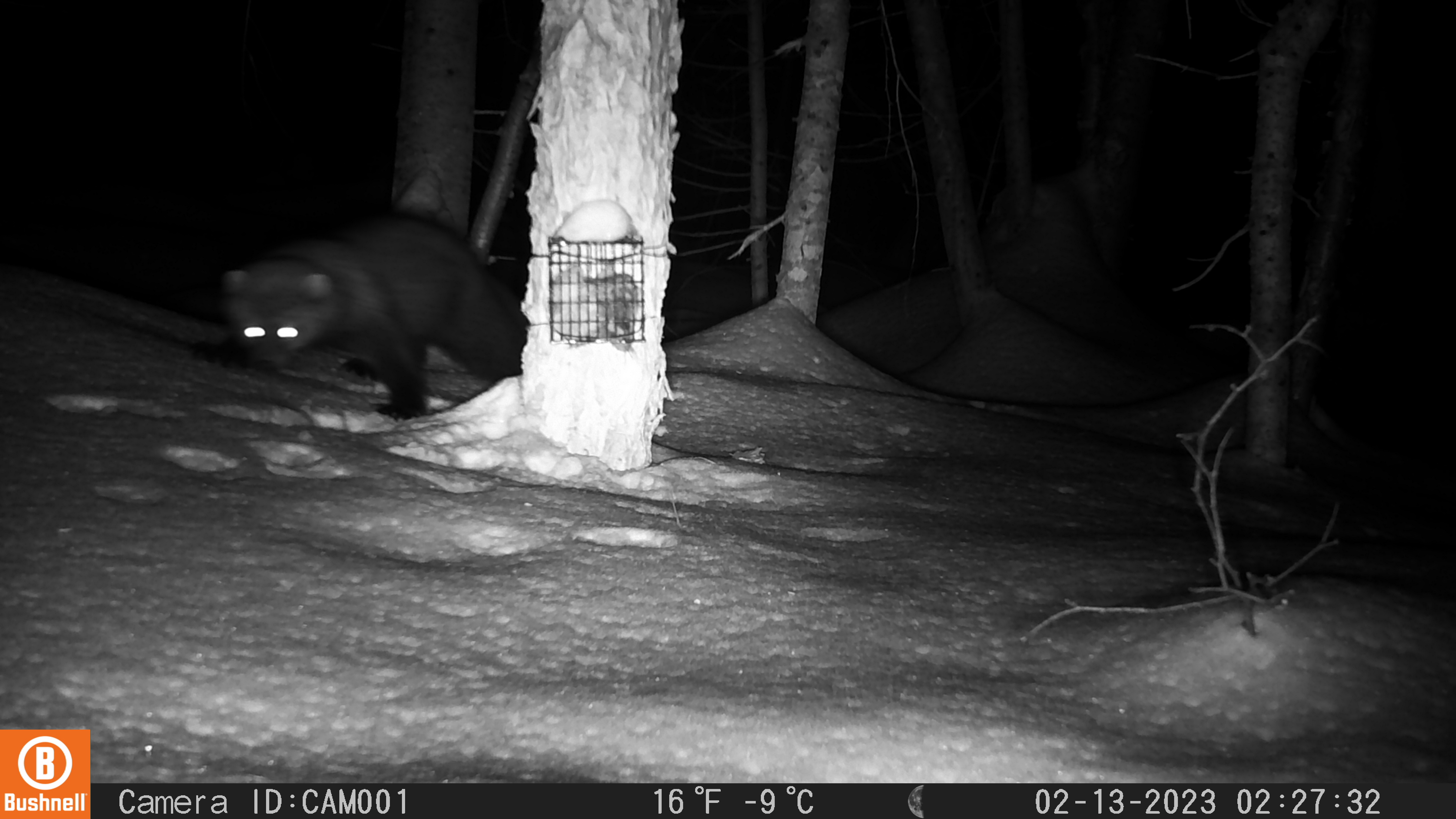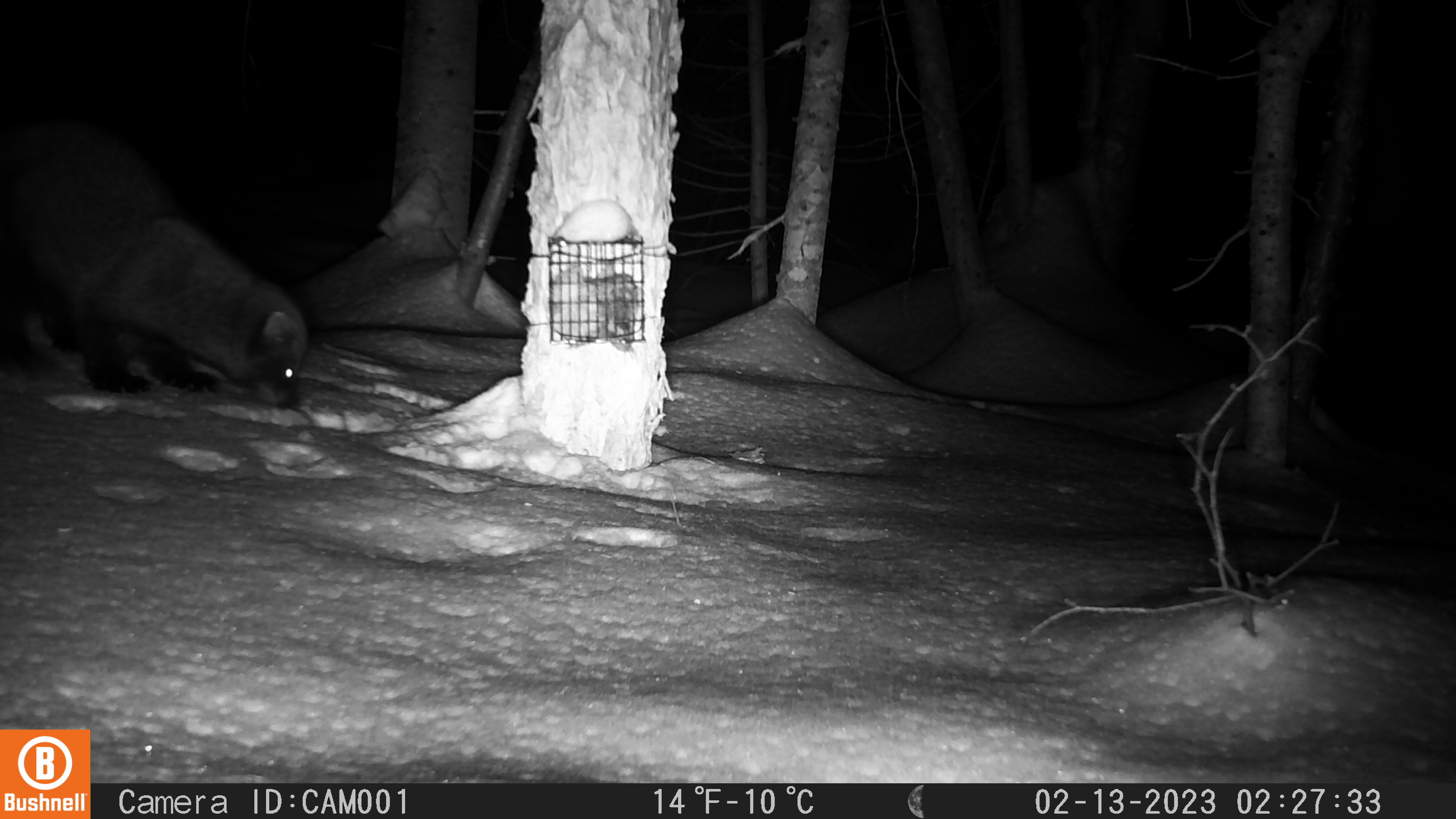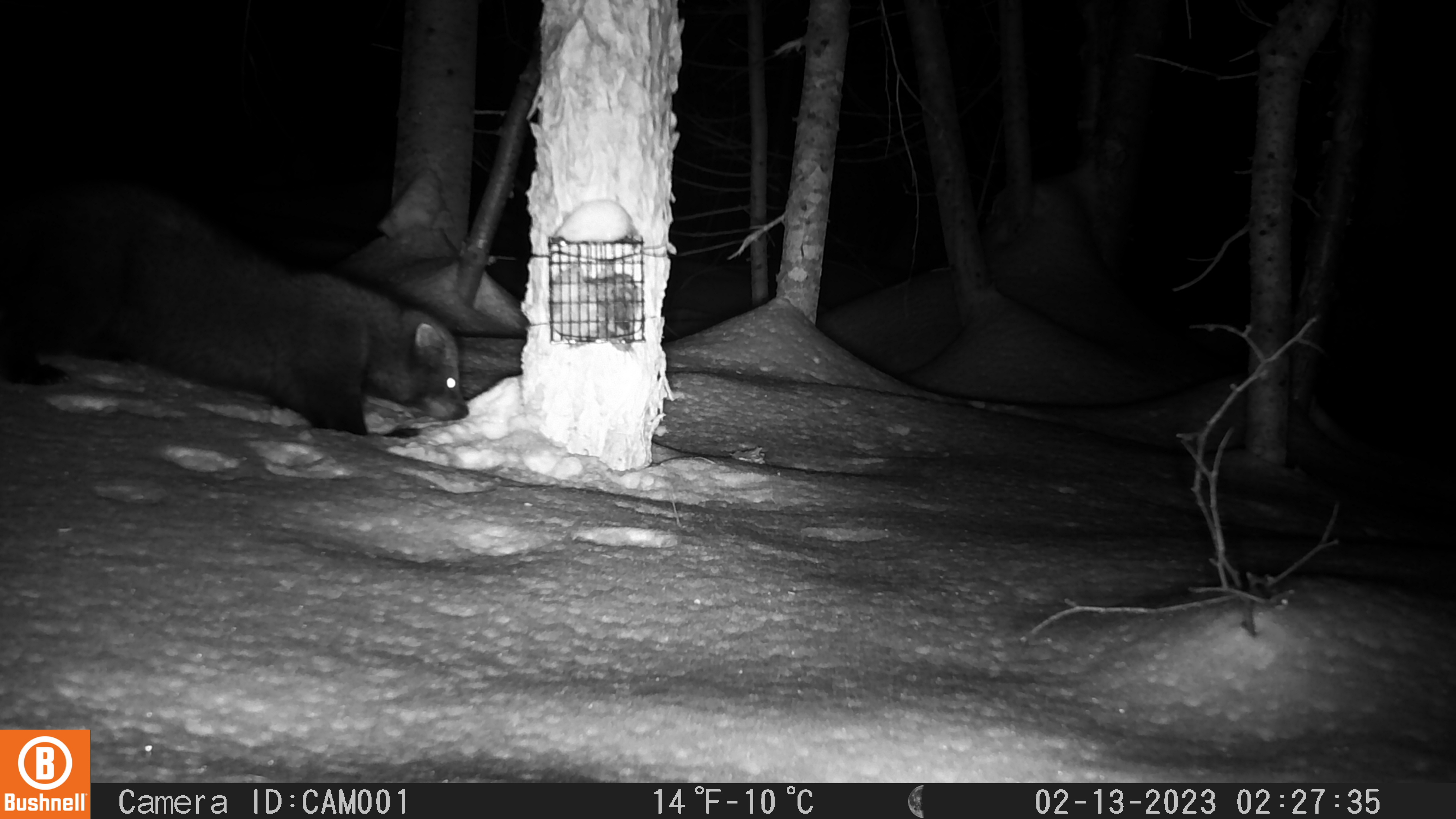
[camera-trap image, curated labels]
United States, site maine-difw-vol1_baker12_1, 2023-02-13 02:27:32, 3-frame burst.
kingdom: Animalia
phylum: Chordata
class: Mammalia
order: Carnivora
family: Mustelidae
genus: Pekania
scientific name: Pekania pennanti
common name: fisher